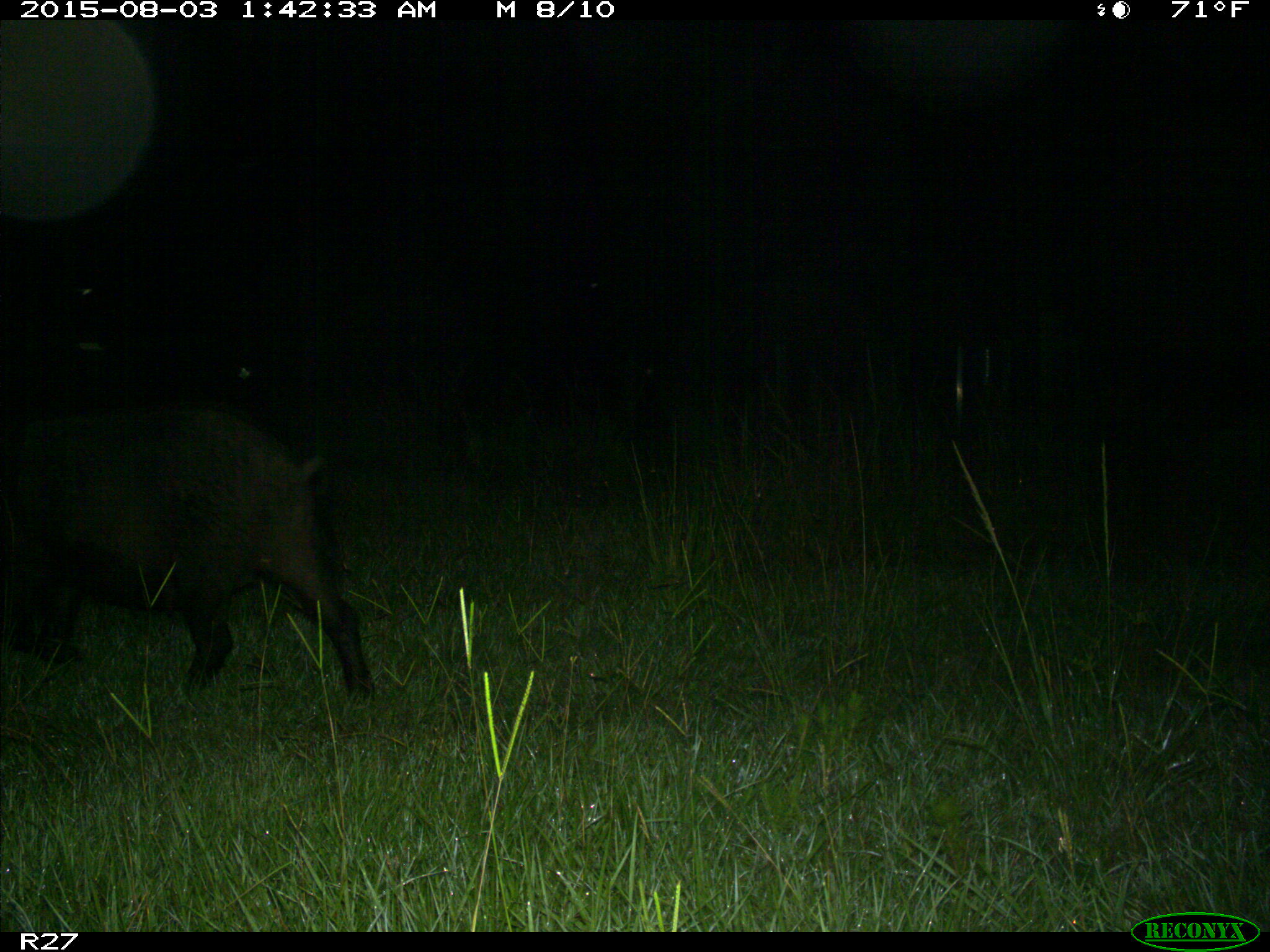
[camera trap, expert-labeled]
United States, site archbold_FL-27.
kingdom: Animalia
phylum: Chordata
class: Mammalia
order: Artiodactyla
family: Suidae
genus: Sus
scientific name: Sus scrofa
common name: wild boar